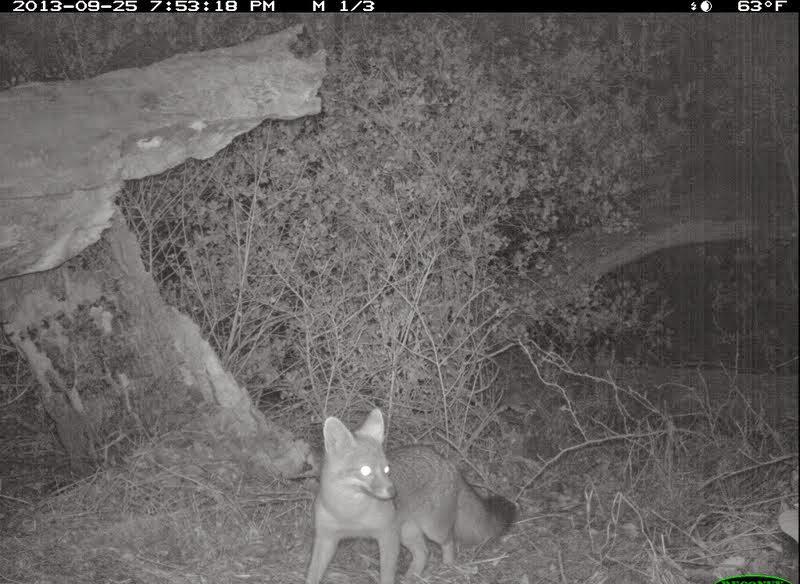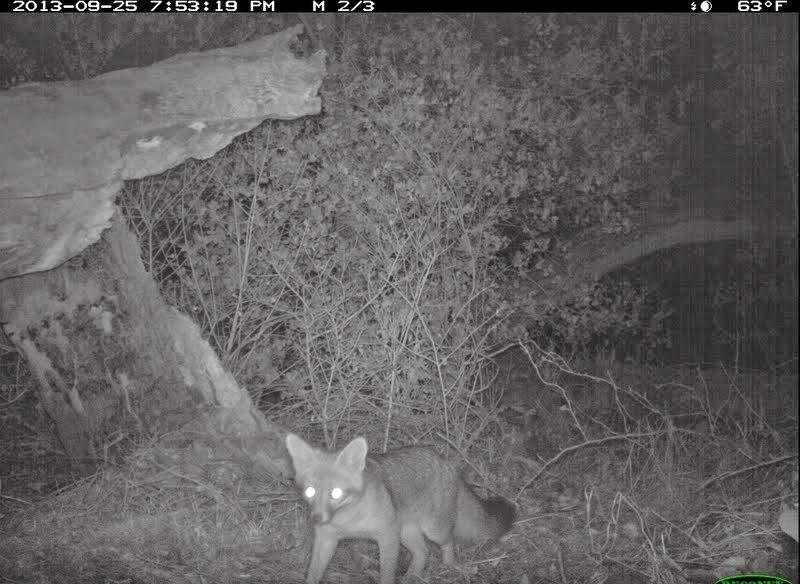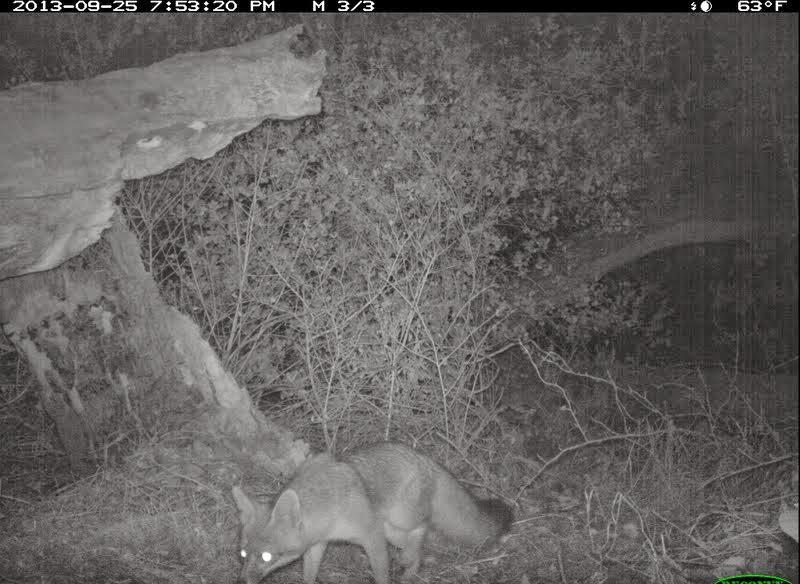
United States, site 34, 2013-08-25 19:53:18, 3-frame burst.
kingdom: Animalia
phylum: Chordata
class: Mammalia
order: Carnivora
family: Canidae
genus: Urocyon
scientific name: Urocyon cinereoargenteus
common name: gray fox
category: fox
Fox (gray fox) (Urocyon cinereoargenteus).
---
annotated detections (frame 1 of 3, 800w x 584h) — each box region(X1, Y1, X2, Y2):
fox: region(302, 407, 517, 583)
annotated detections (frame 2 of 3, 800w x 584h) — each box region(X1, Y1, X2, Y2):
fox: region(283, 432, 516, 583)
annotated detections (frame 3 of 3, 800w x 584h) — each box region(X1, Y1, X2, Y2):
fox: region(231, 439, 513, 583)